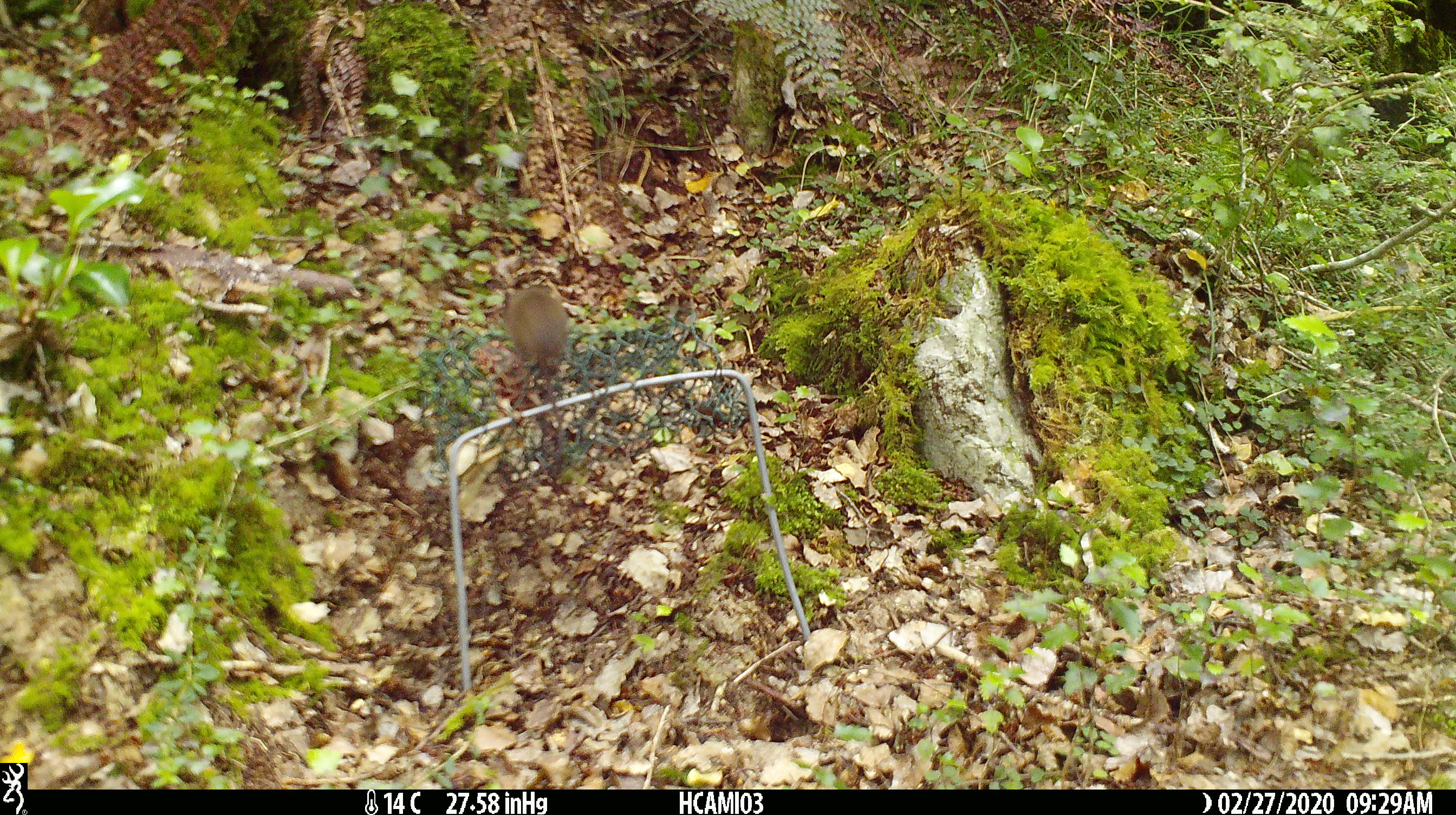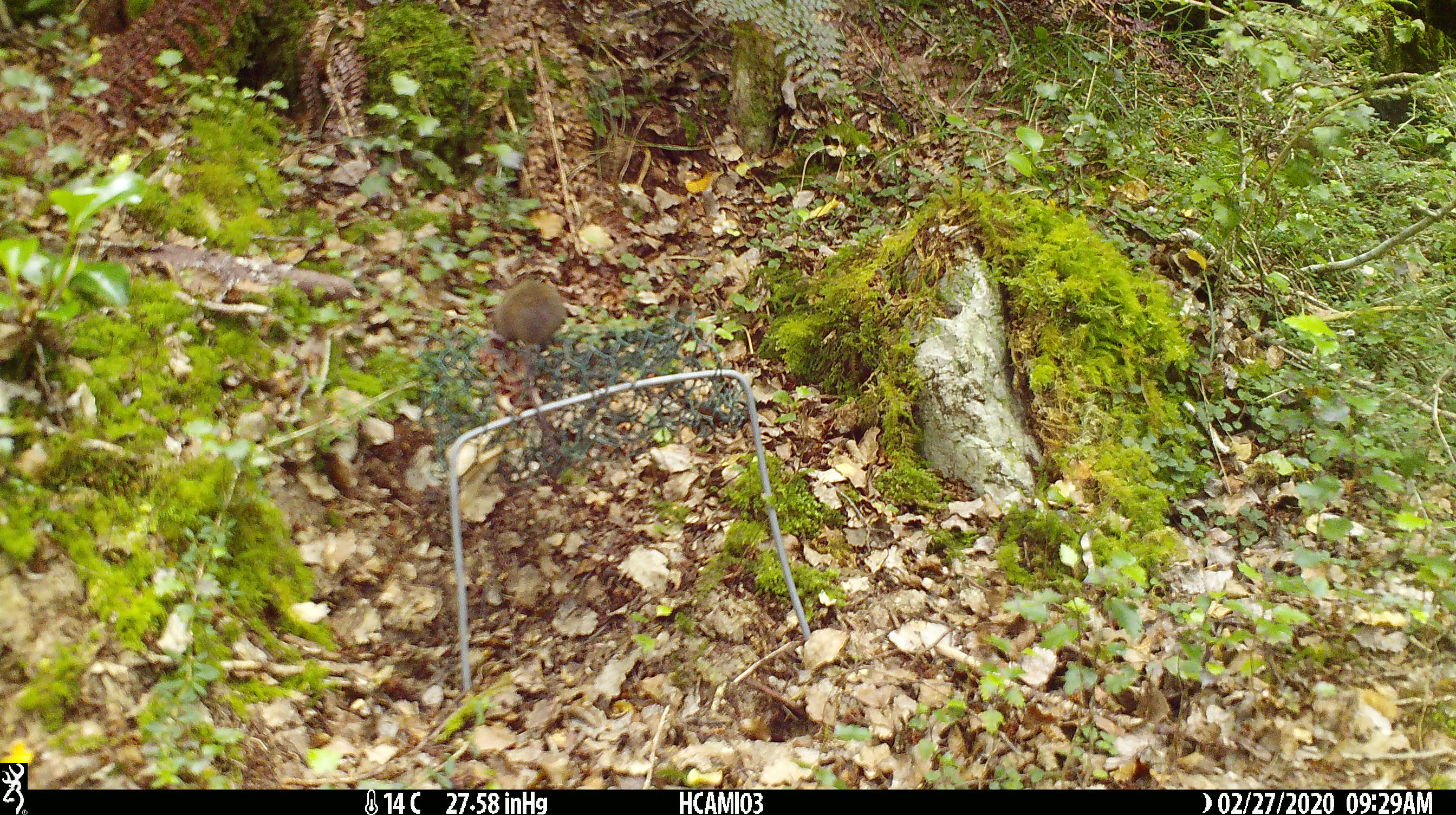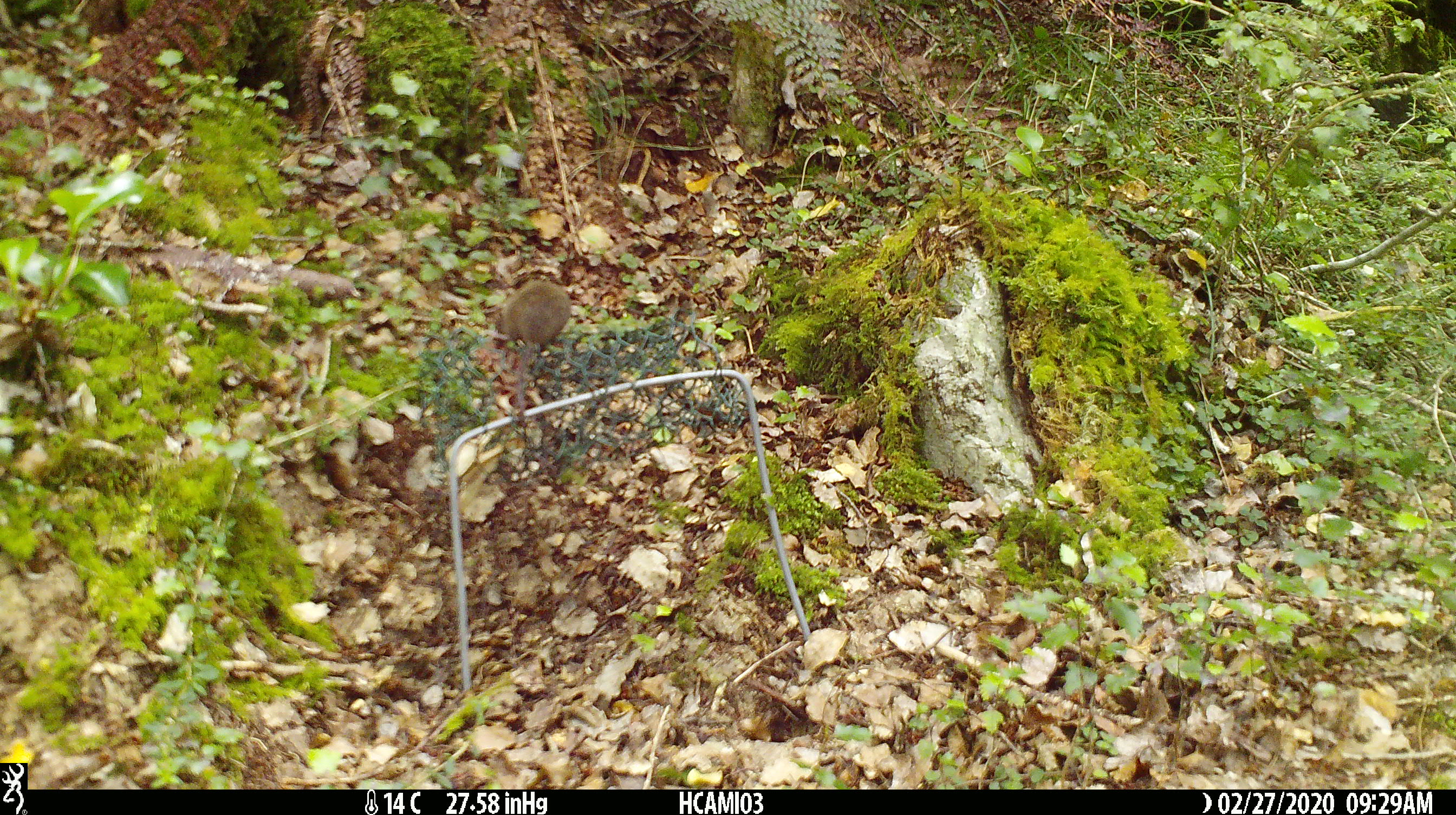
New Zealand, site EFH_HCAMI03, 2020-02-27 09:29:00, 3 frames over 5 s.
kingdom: Animalia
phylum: Chordata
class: Mammalia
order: Rodentia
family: Muridae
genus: Mus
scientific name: Mus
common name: mouse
Mouse (Mus).